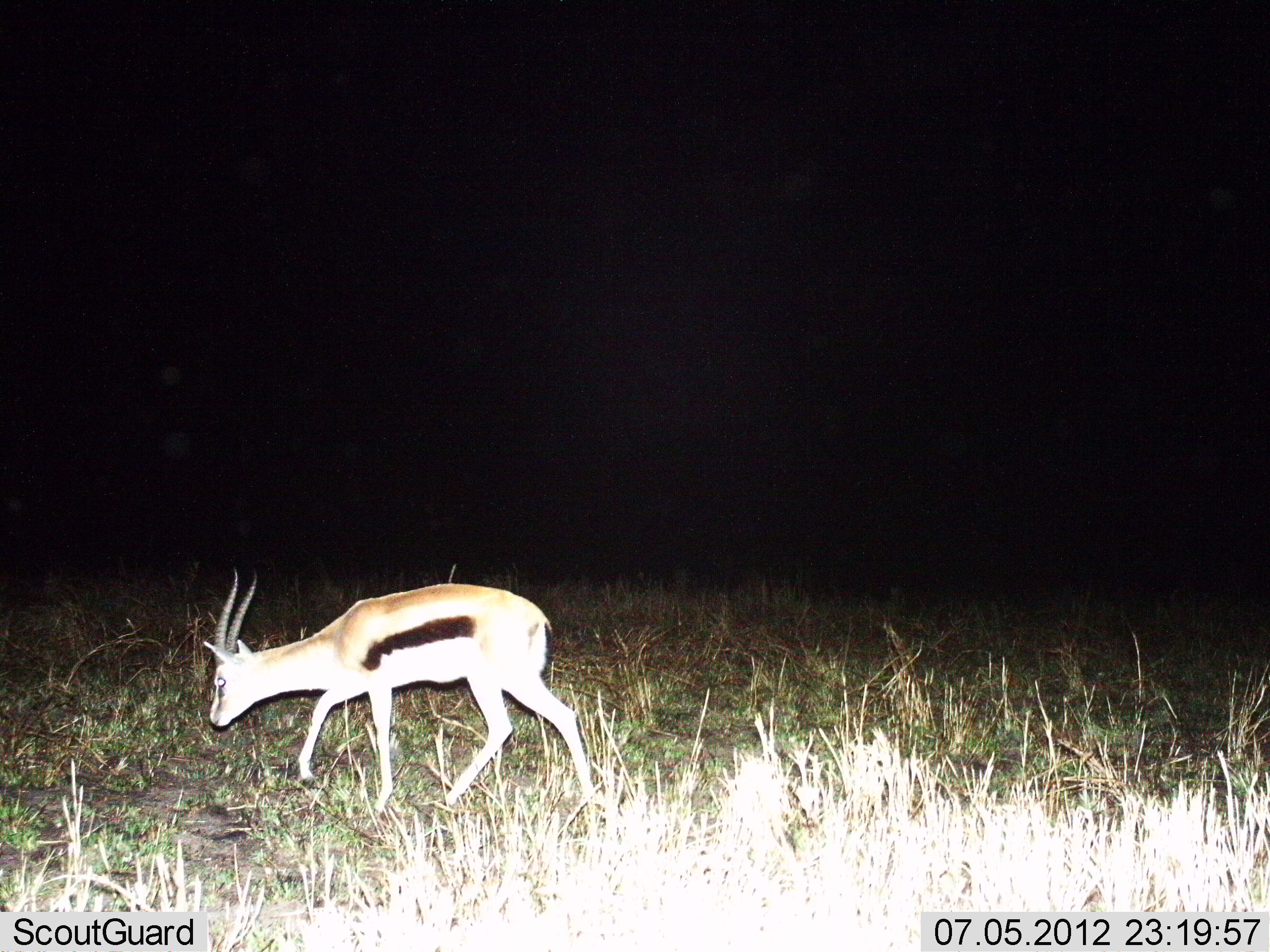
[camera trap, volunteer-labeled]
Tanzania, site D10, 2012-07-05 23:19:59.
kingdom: Animalia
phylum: Chordata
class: Mammalia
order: Artiodactyla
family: Bovidae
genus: Eudorcas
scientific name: Eudorcas thomsonii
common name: thomson's gazelle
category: gazellethomsons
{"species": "gazellethomsons (thomson's gazelle) (Eudorcas thomsonii)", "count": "1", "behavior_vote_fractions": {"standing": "0%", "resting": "0%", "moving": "80%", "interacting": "0%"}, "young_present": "0%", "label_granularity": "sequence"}